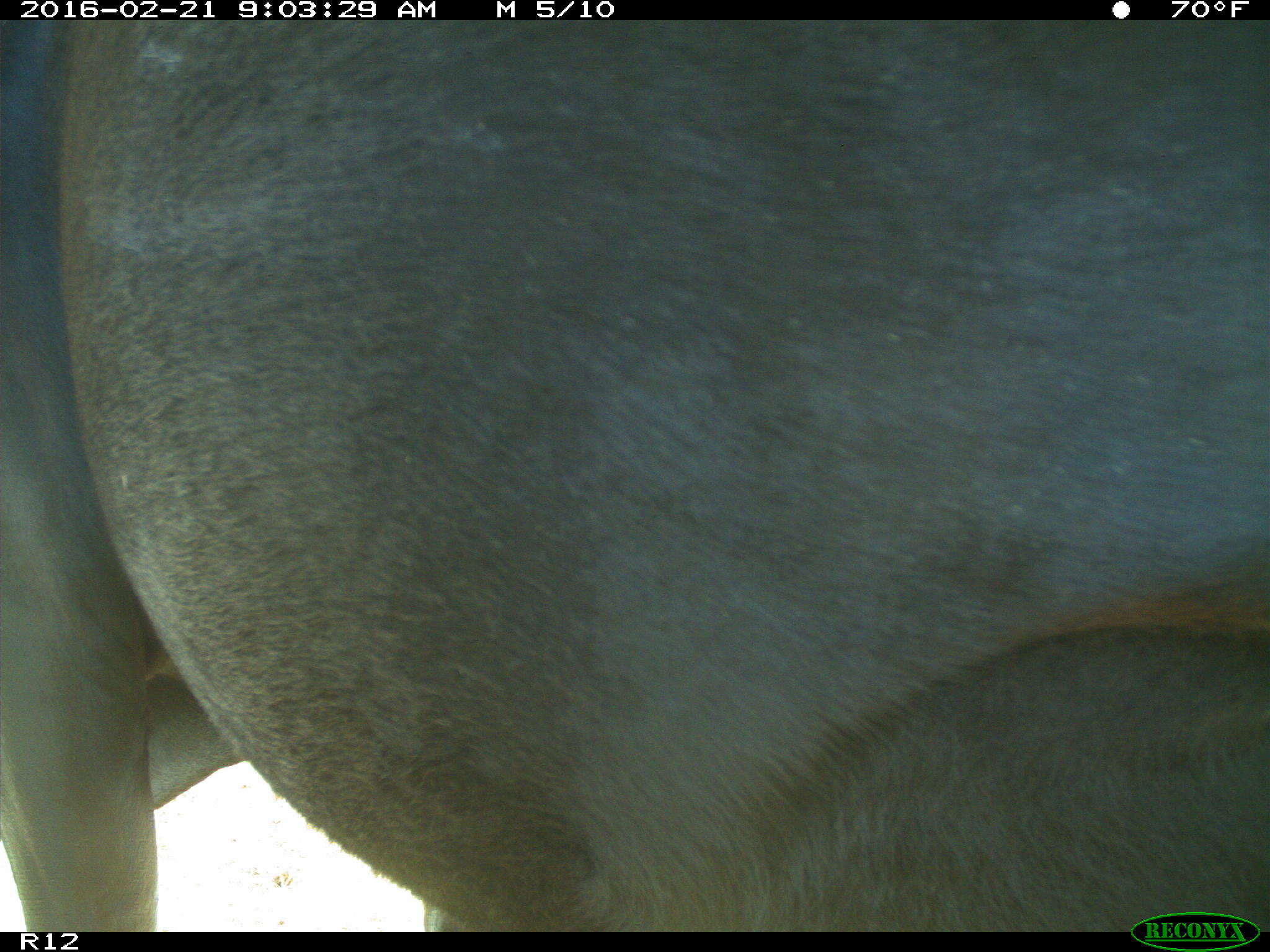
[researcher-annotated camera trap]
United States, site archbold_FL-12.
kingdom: Animalia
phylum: Chordata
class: Mammalia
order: Artiodactyla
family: Bovidae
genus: Bos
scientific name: Bos taurus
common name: domestic cow